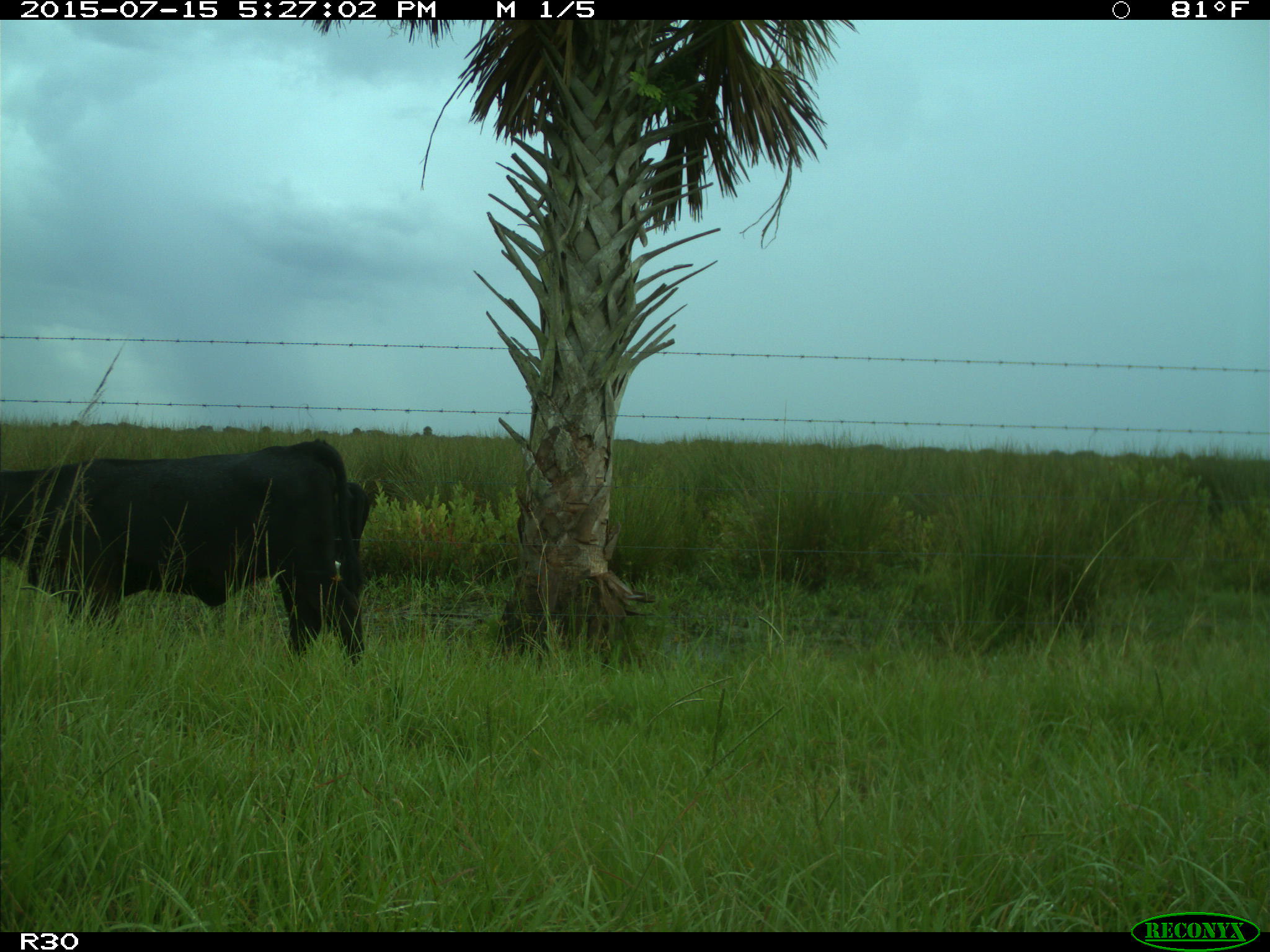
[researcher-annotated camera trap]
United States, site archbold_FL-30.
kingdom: Animalia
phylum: Chordata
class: Mammalia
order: Artiodactyla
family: Bovidae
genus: Bos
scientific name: Bos taurus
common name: domestic cow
Bos taurus (domestic cow).